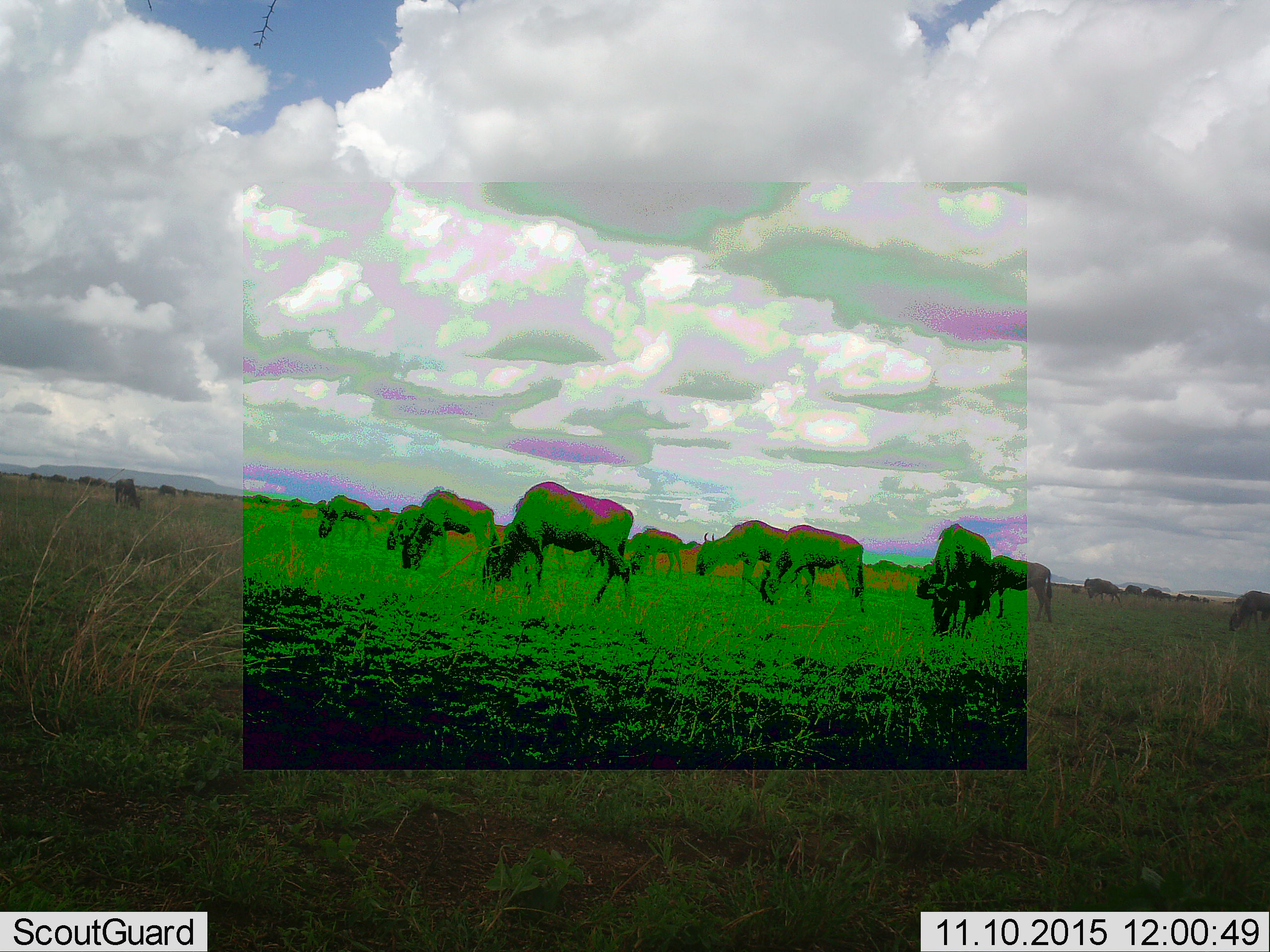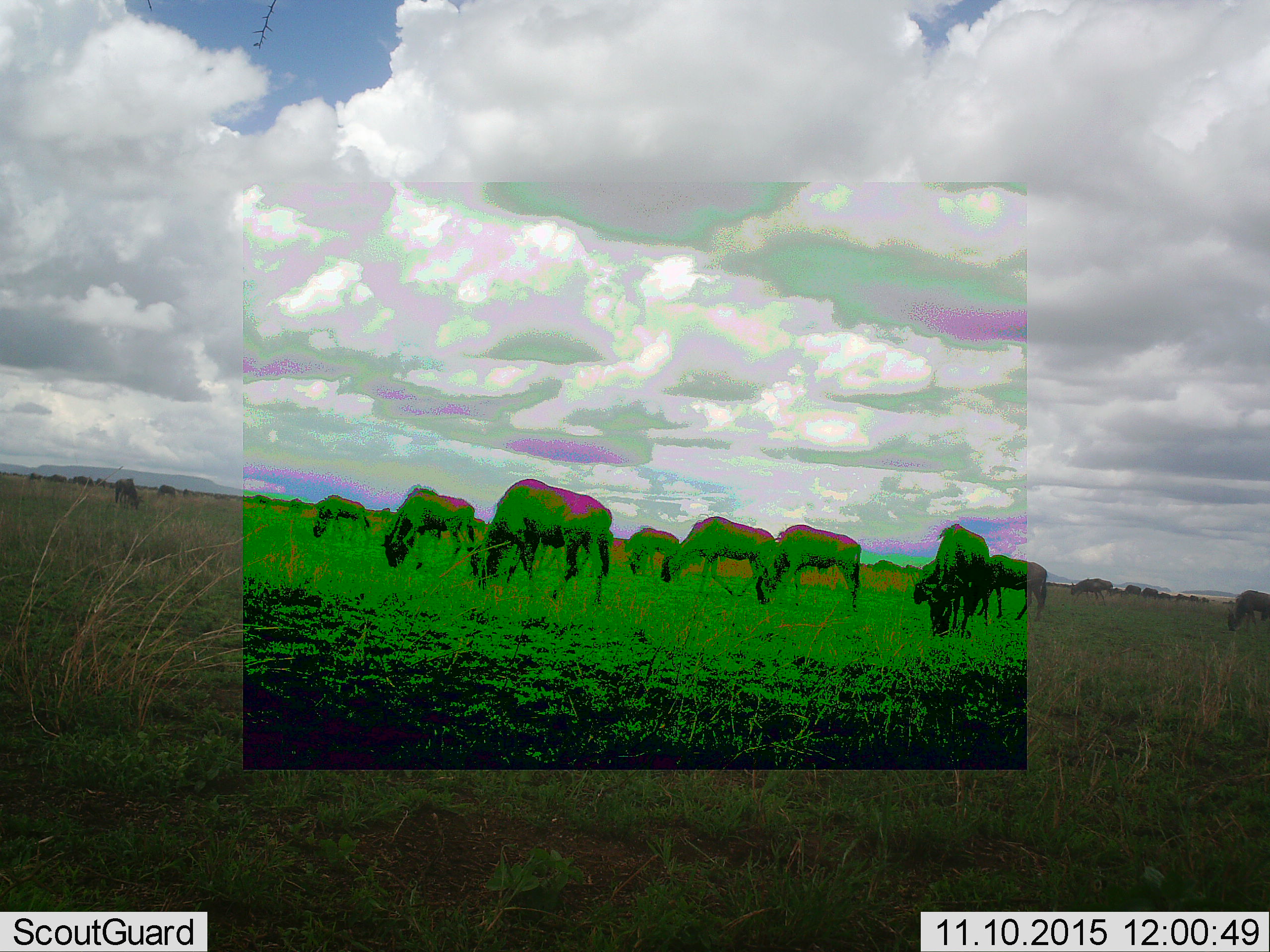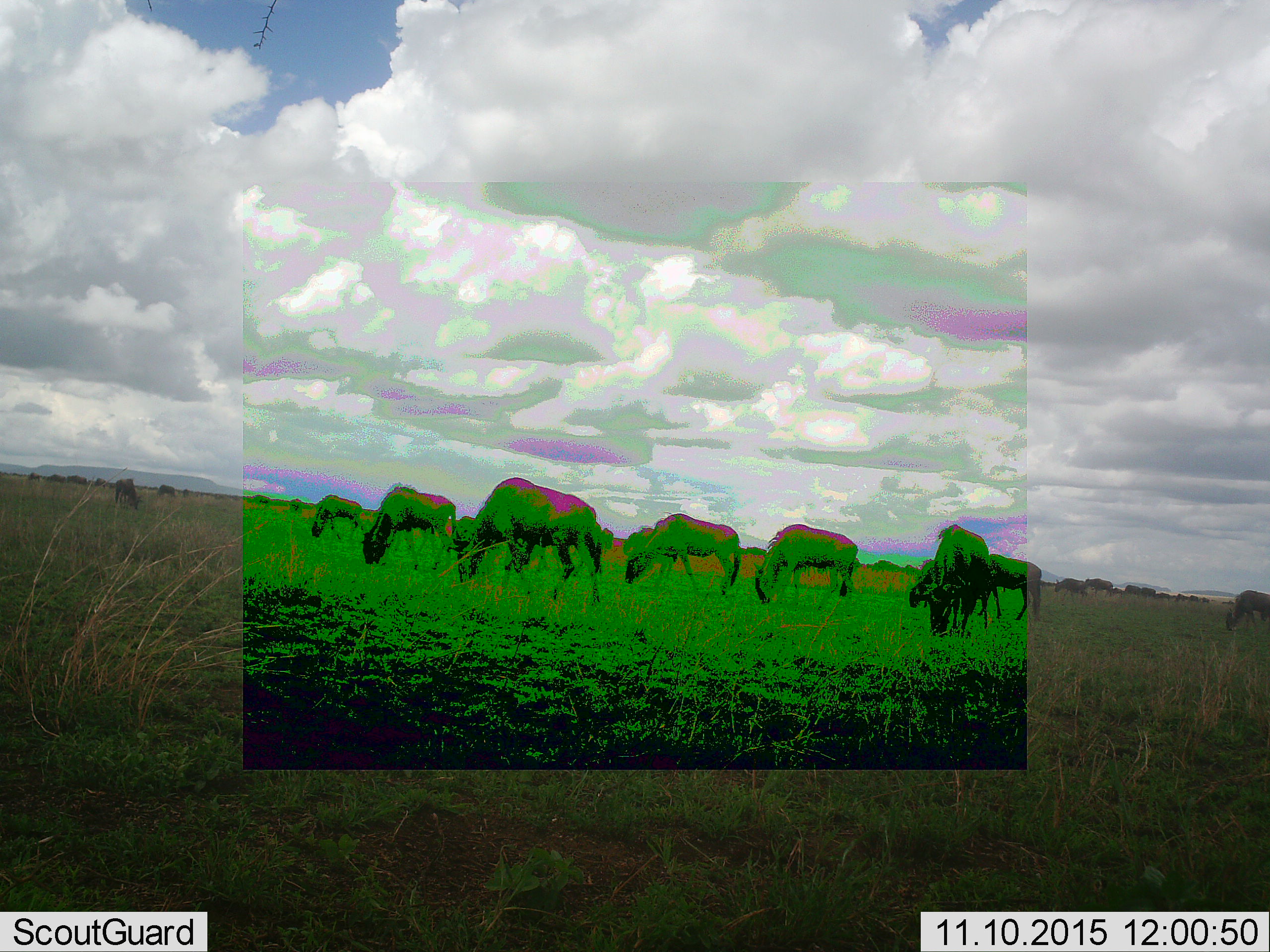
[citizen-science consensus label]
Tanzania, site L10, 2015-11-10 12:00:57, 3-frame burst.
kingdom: Animalia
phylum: Chordata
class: Mammalia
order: Artiodactyla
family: Bovidae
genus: Connochaetes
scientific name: Connochaetes taurinus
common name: blue wildebeest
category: wildebeest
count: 11-50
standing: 25%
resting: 0%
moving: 88%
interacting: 0%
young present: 0%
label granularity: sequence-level